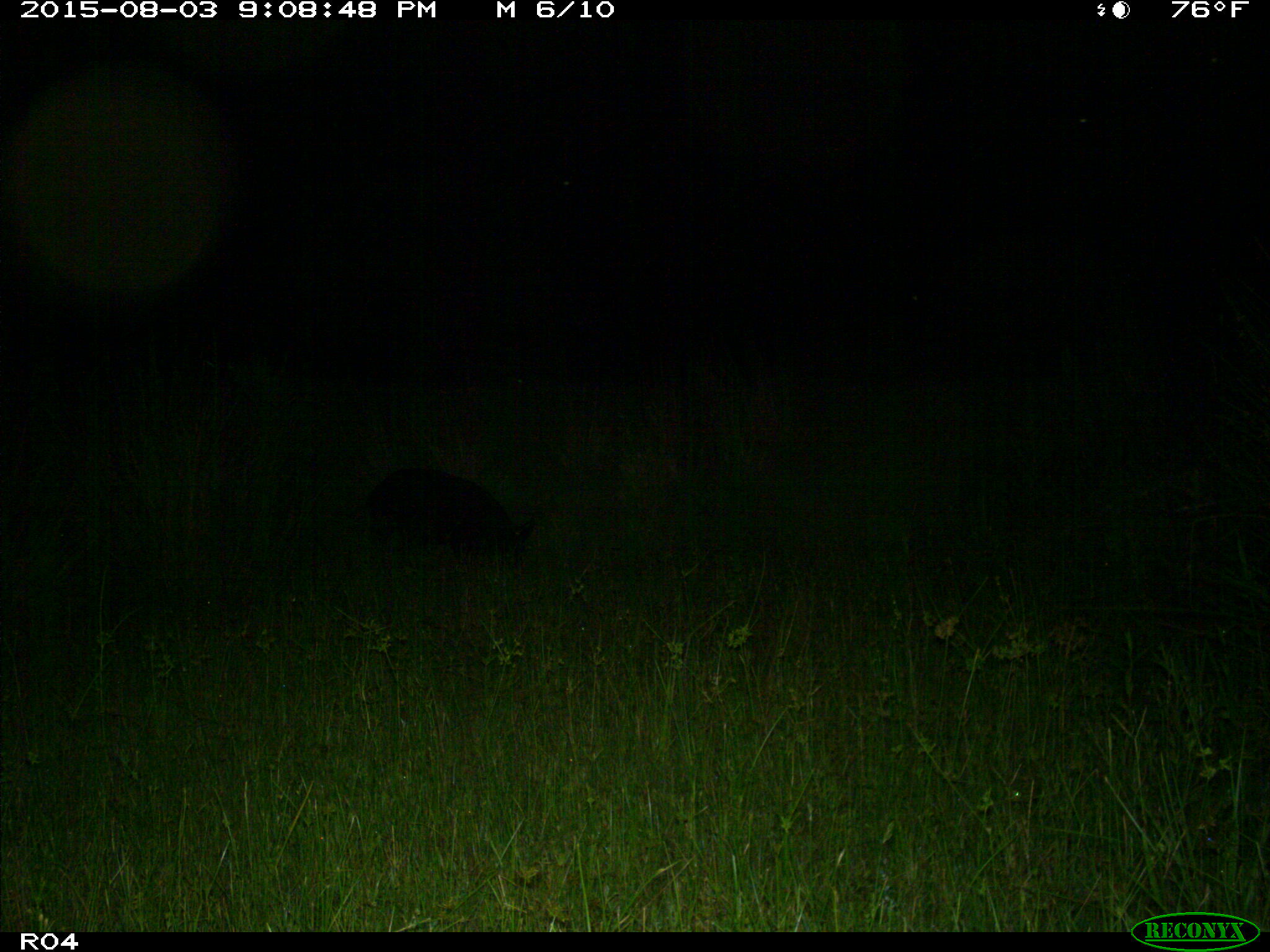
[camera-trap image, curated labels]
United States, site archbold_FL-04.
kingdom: Animalia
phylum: Chordata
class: Mammalia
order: Artiodactyla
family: Suidae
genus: Sus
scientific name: Sus scrofa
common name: wild boar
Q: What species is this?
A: Sus scrofa (wild boar).